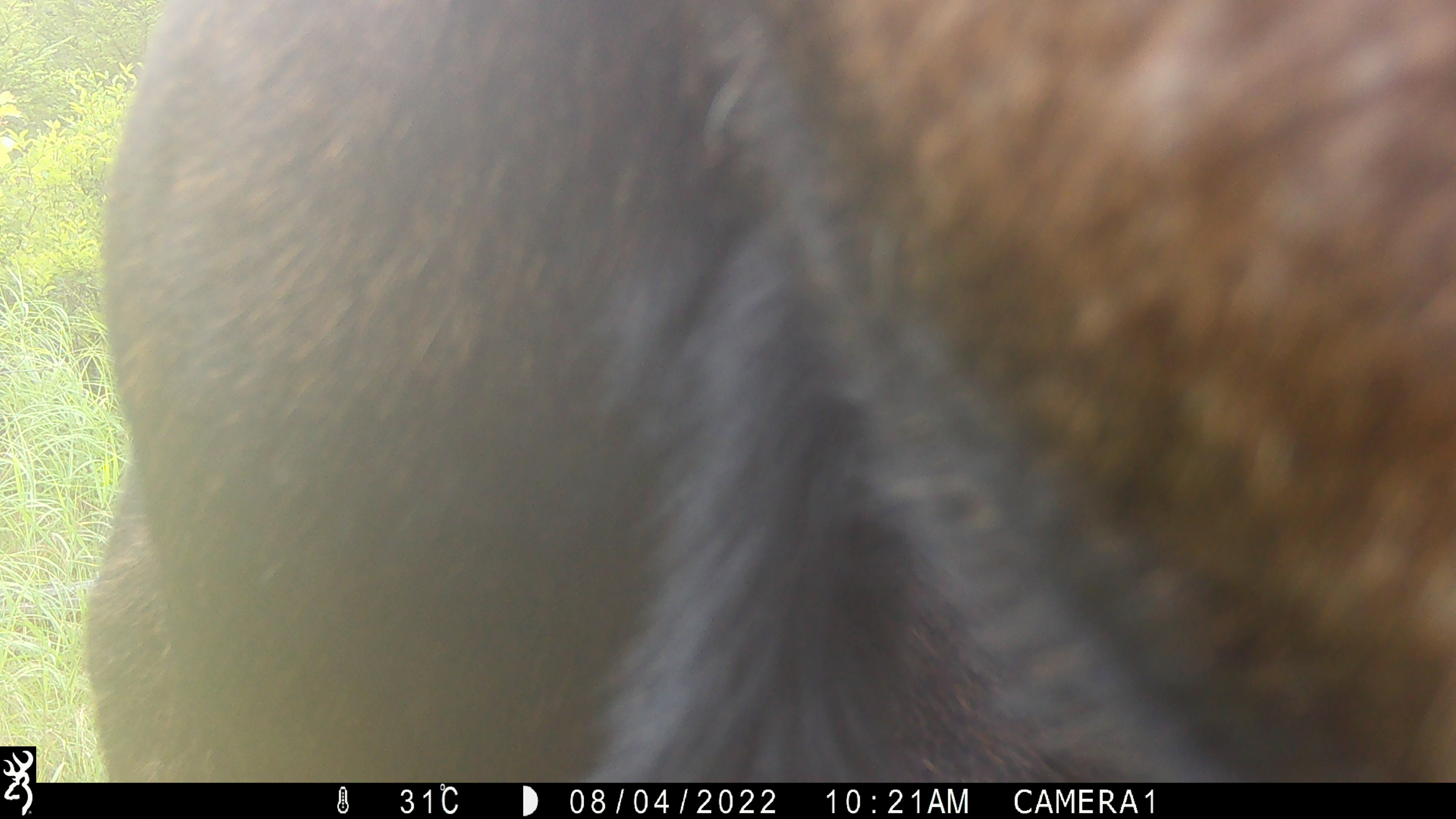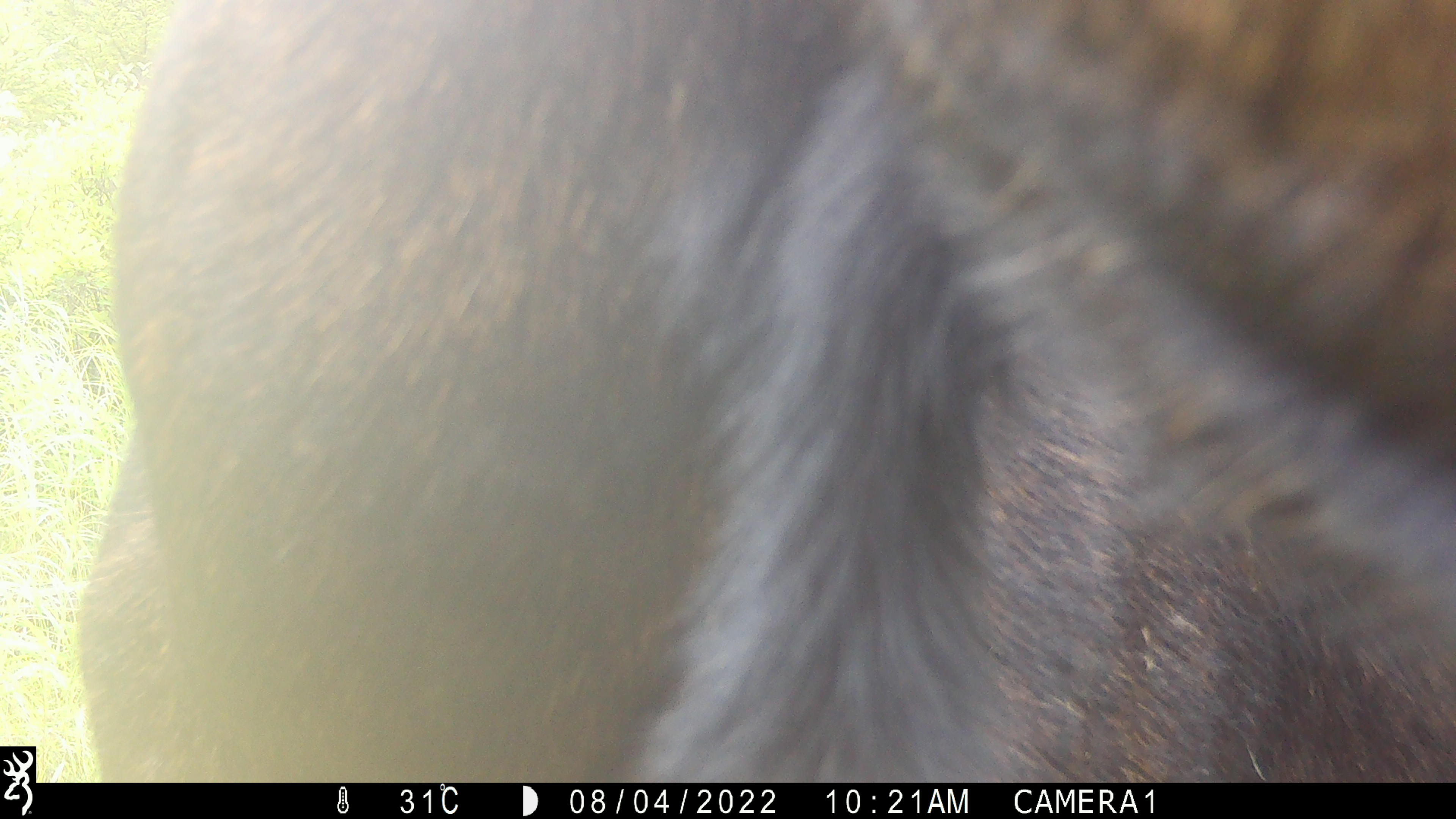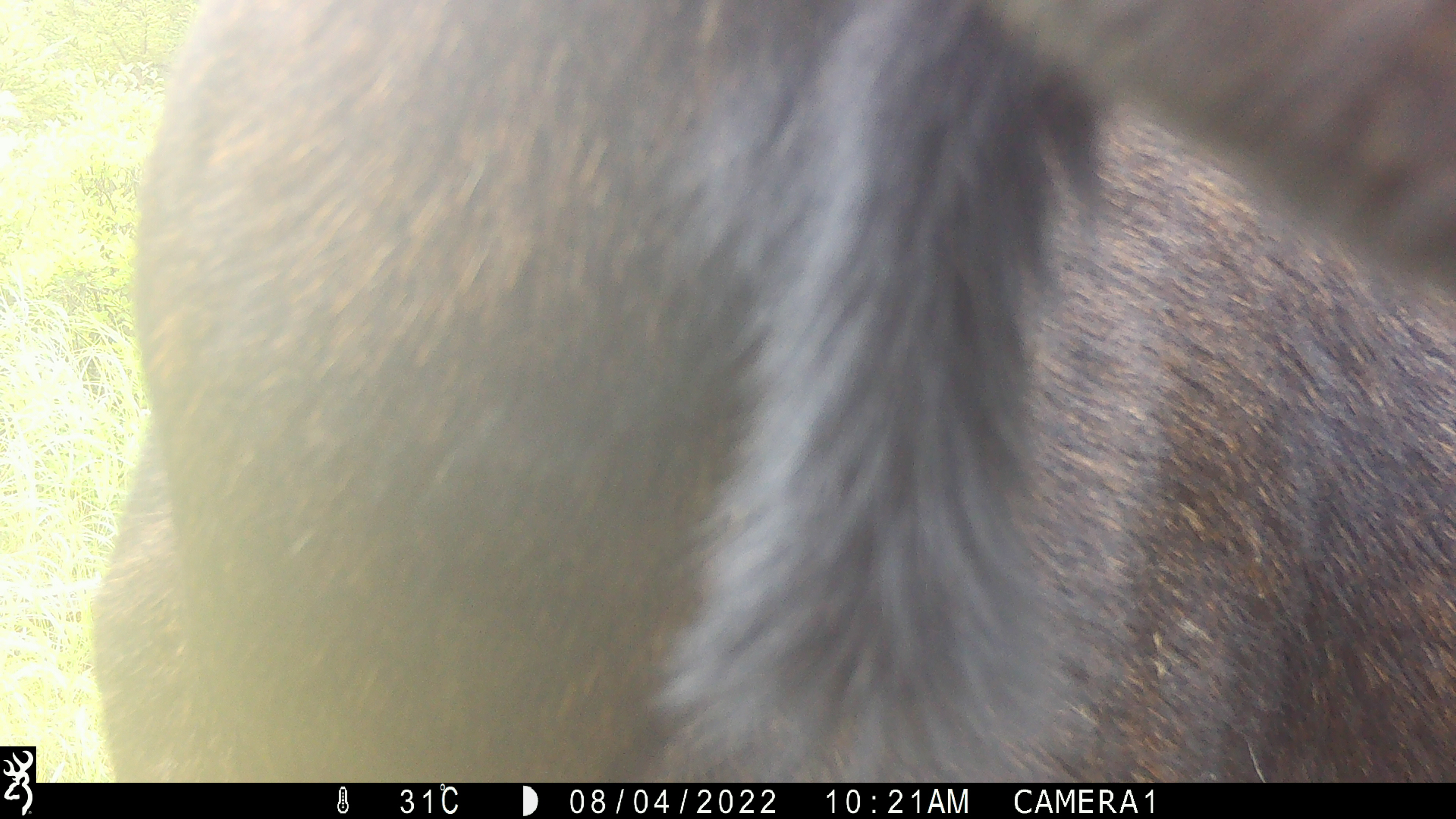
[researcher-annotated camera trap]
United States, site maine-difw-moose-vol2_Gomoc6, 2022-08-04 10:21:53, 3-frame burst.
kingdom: Animalia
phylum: Chordata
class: Mammalia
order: Artiodactyla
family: Cervidae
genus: Alces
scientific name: Alces alces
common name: moose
Moose (Alces alces).